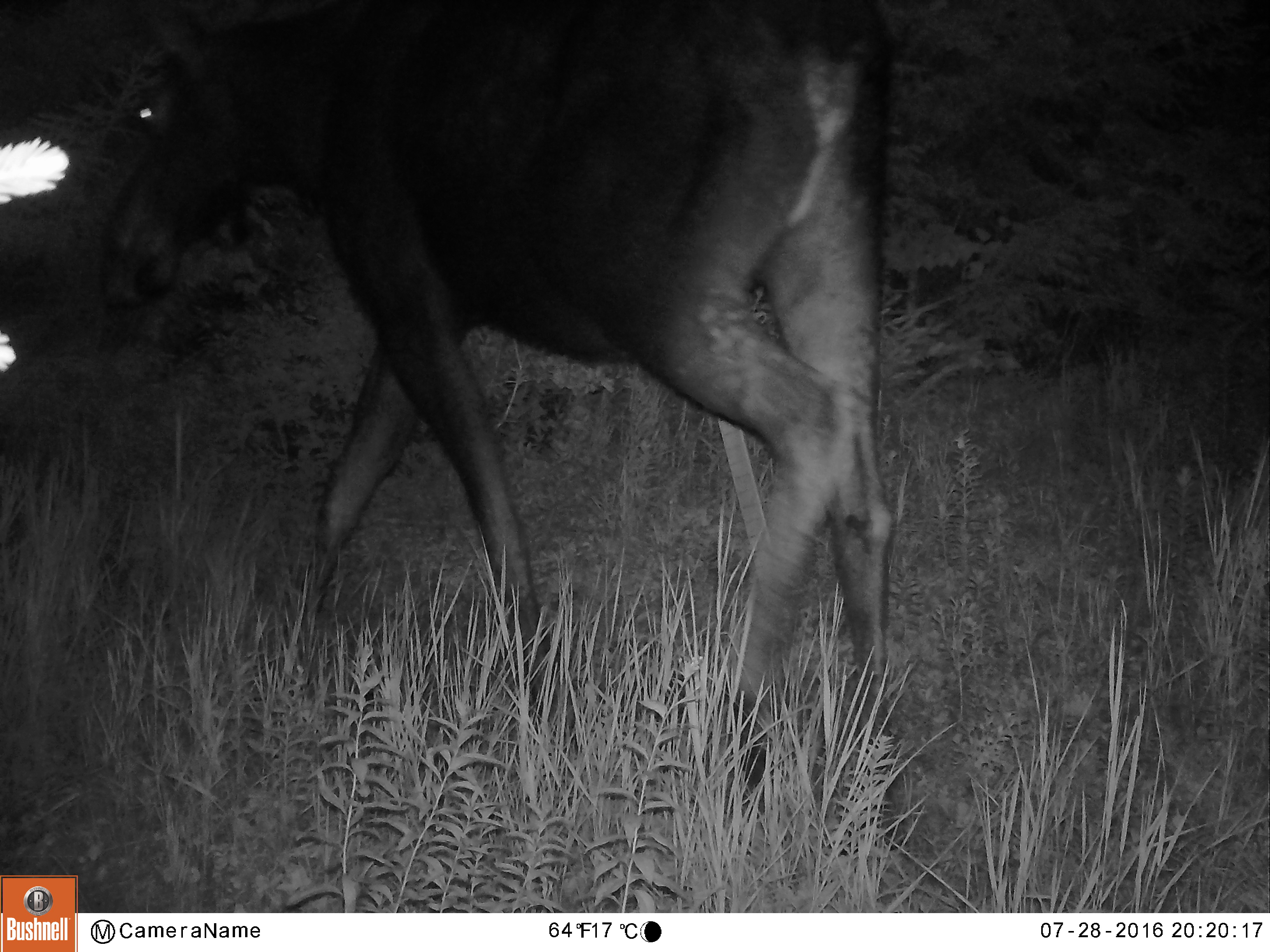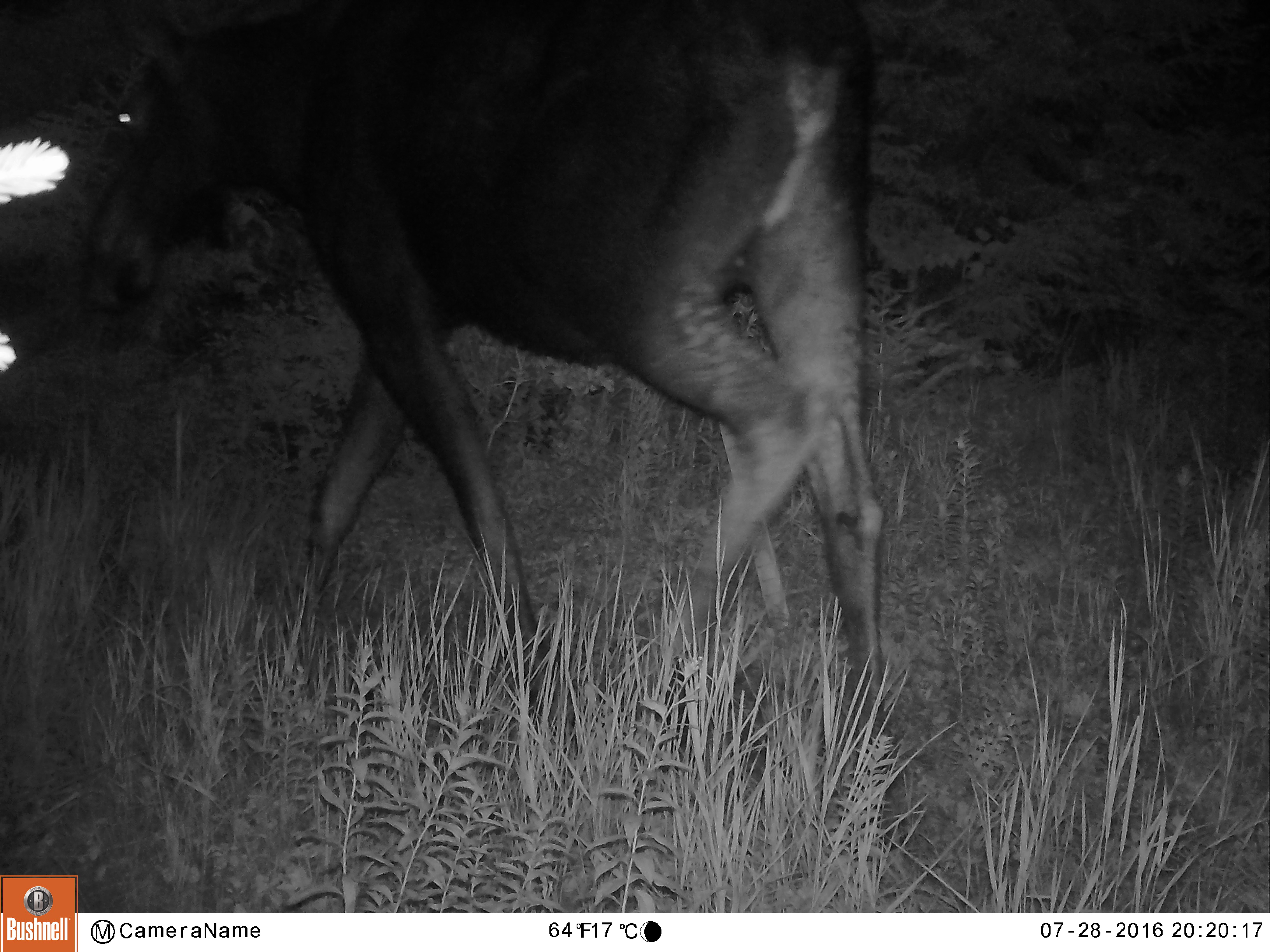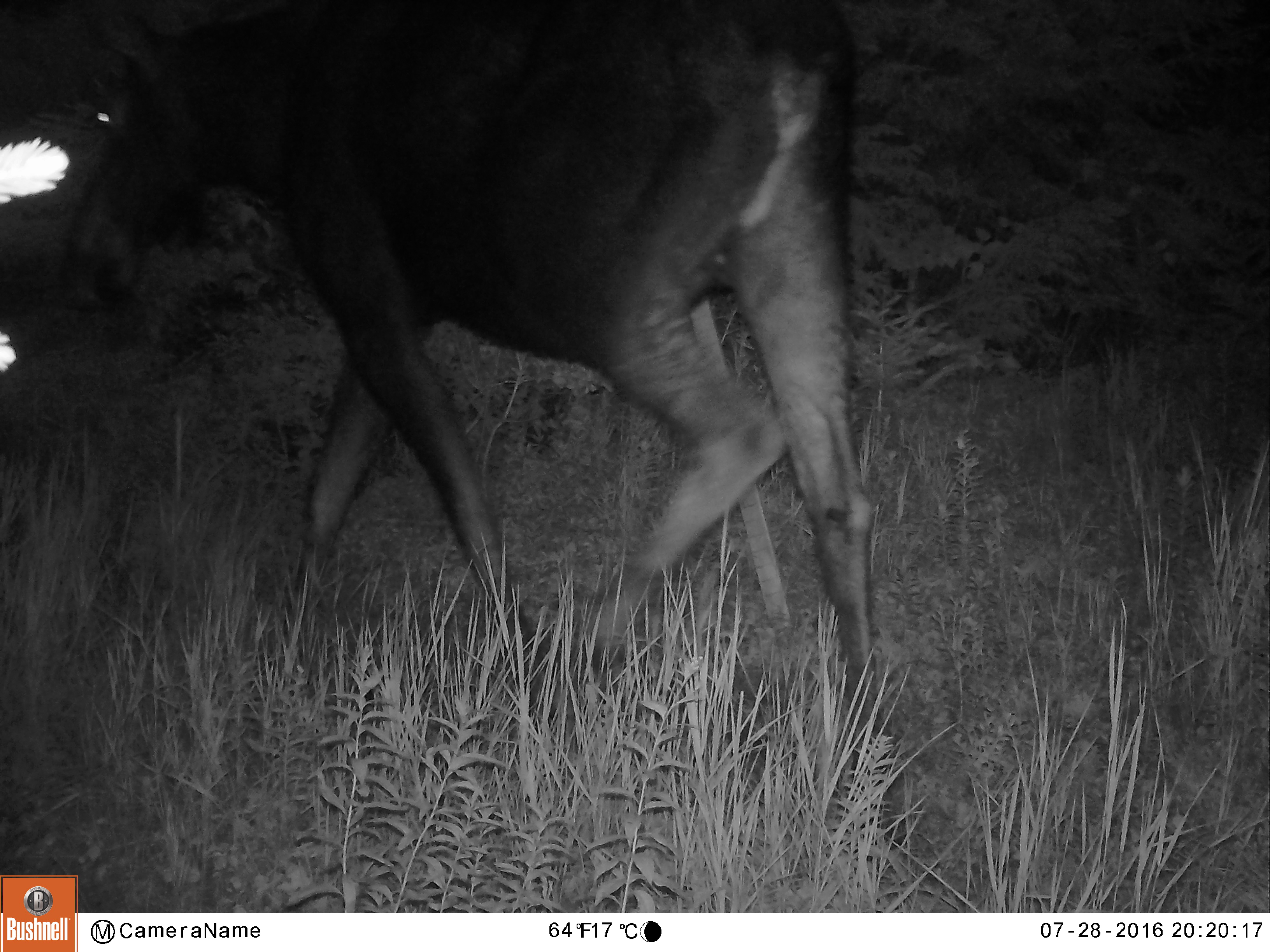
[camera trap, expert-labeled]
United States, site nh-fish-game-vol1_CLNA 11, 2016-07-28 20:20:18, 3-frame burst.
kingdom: Animalia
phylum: Chordata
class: Mammalia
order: Artiodactyla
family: Cervidae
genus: Alces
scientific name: Alces alces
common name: moose